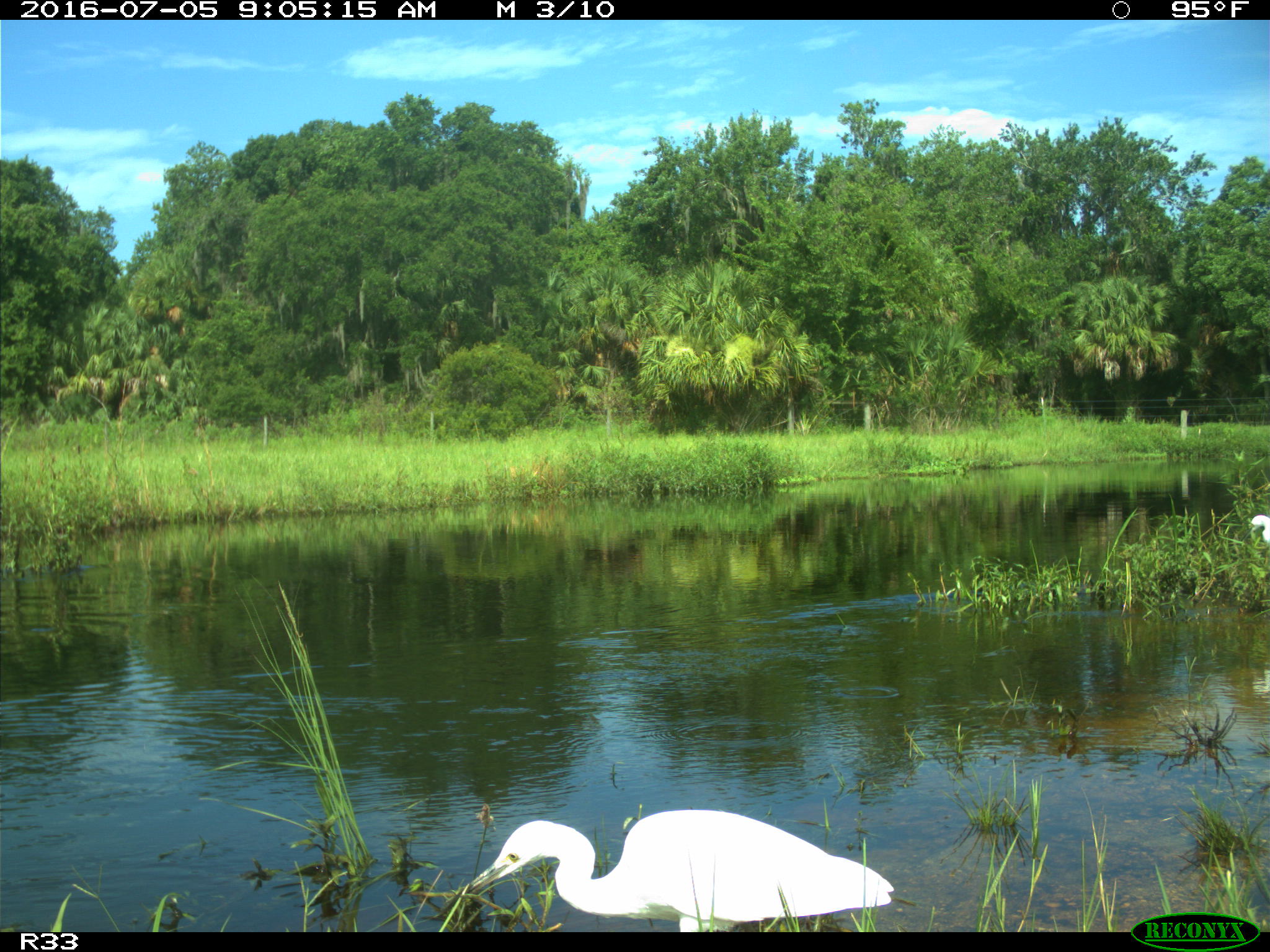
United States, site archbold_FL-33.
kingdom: Animalia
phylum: Chordata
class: Aves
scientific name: Aves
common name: birds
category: unidentified bird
Unidentified bird (birds) (Aves).